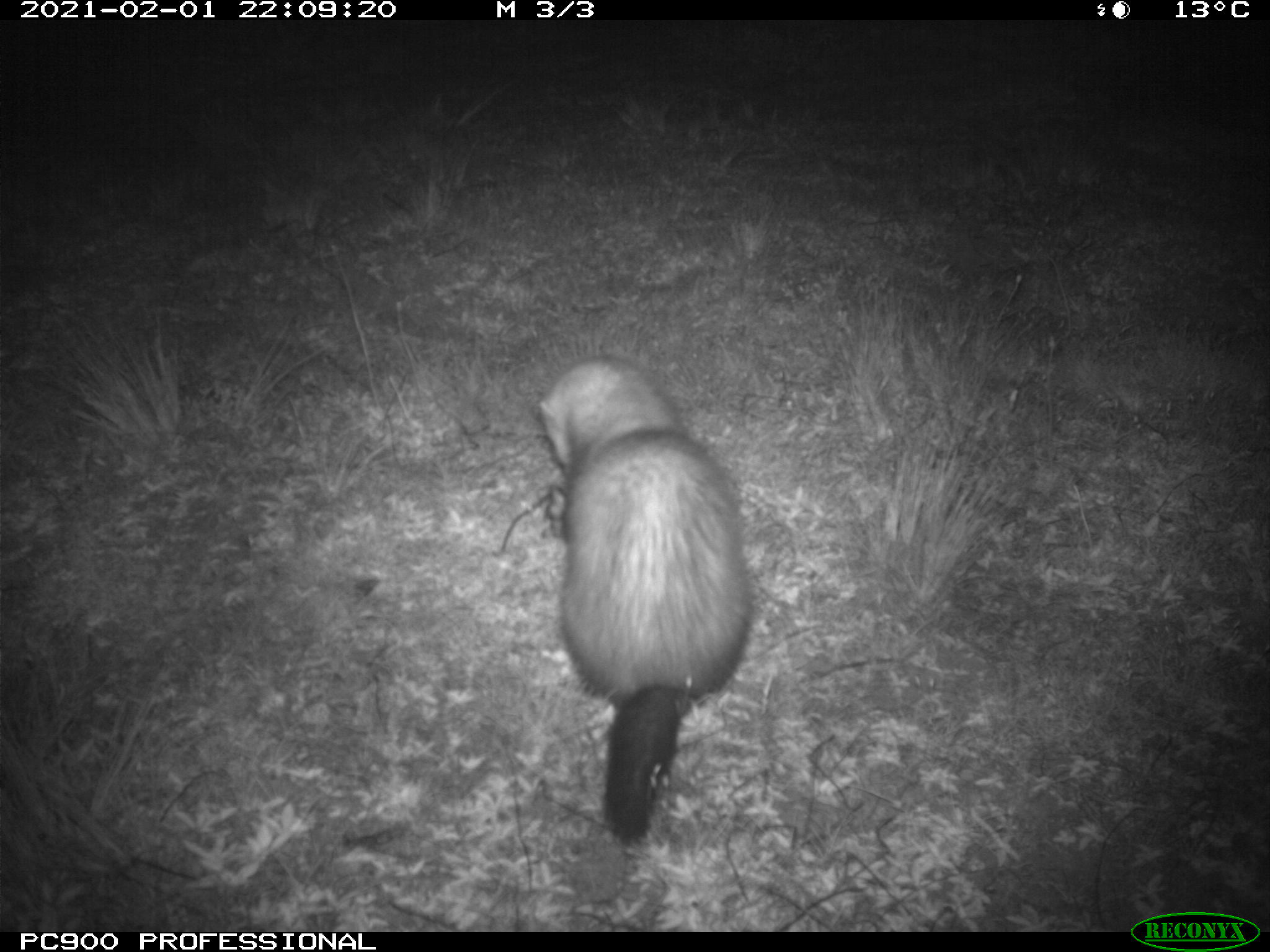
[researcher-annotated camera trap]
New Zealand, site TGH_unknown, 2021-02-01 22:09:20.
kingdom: Animalia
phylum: Chordata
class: Mammalia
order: Carnivora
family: Mustelidae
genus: Mustela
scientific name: Mustela furo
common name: ferret